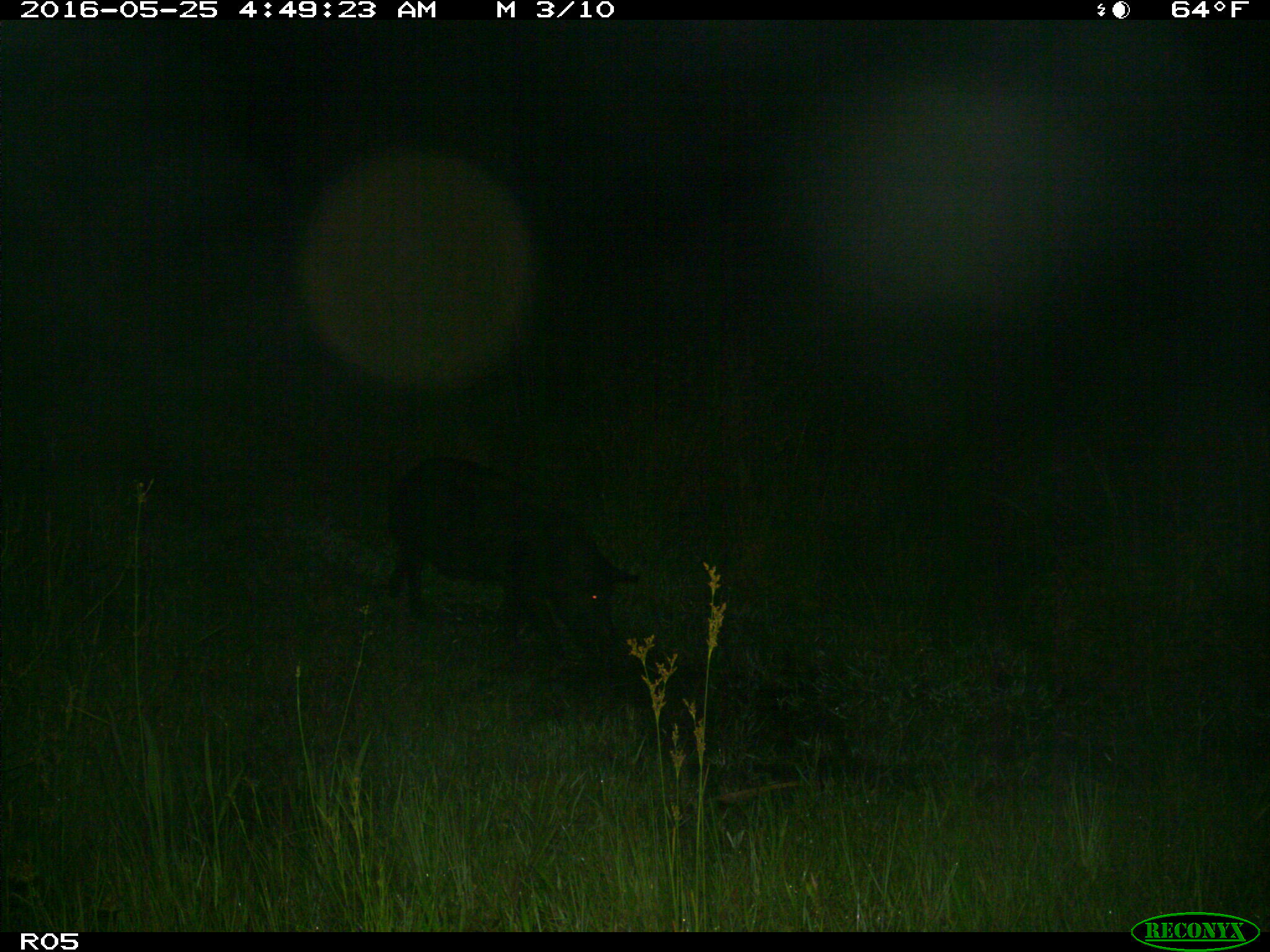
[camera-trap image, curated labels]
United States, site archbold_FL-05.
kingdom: Animalia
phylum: Chordata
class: Mammalia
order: Artiodactyla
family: Suidae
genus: Sus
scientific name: Sus scrofa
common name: wild boar